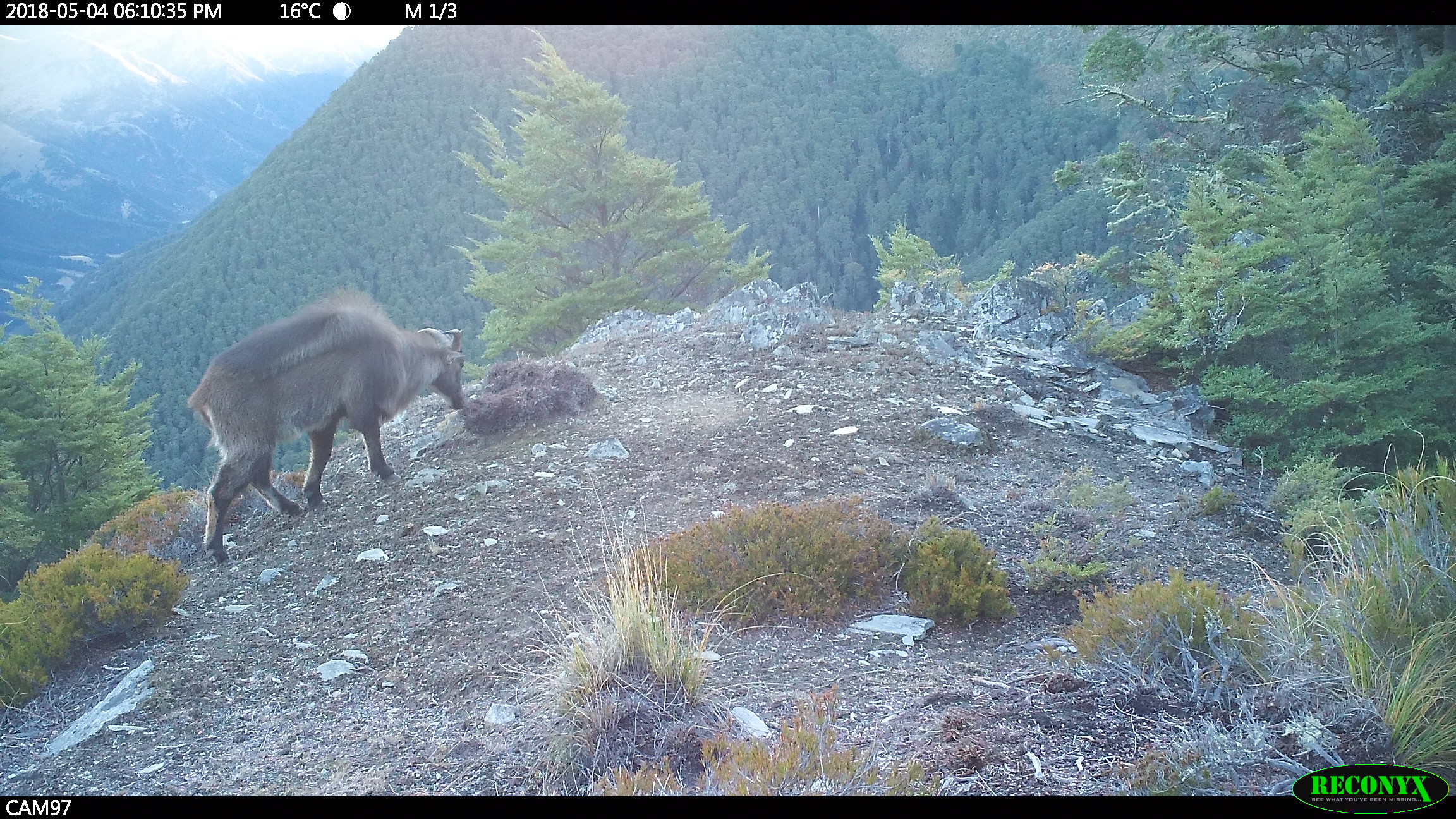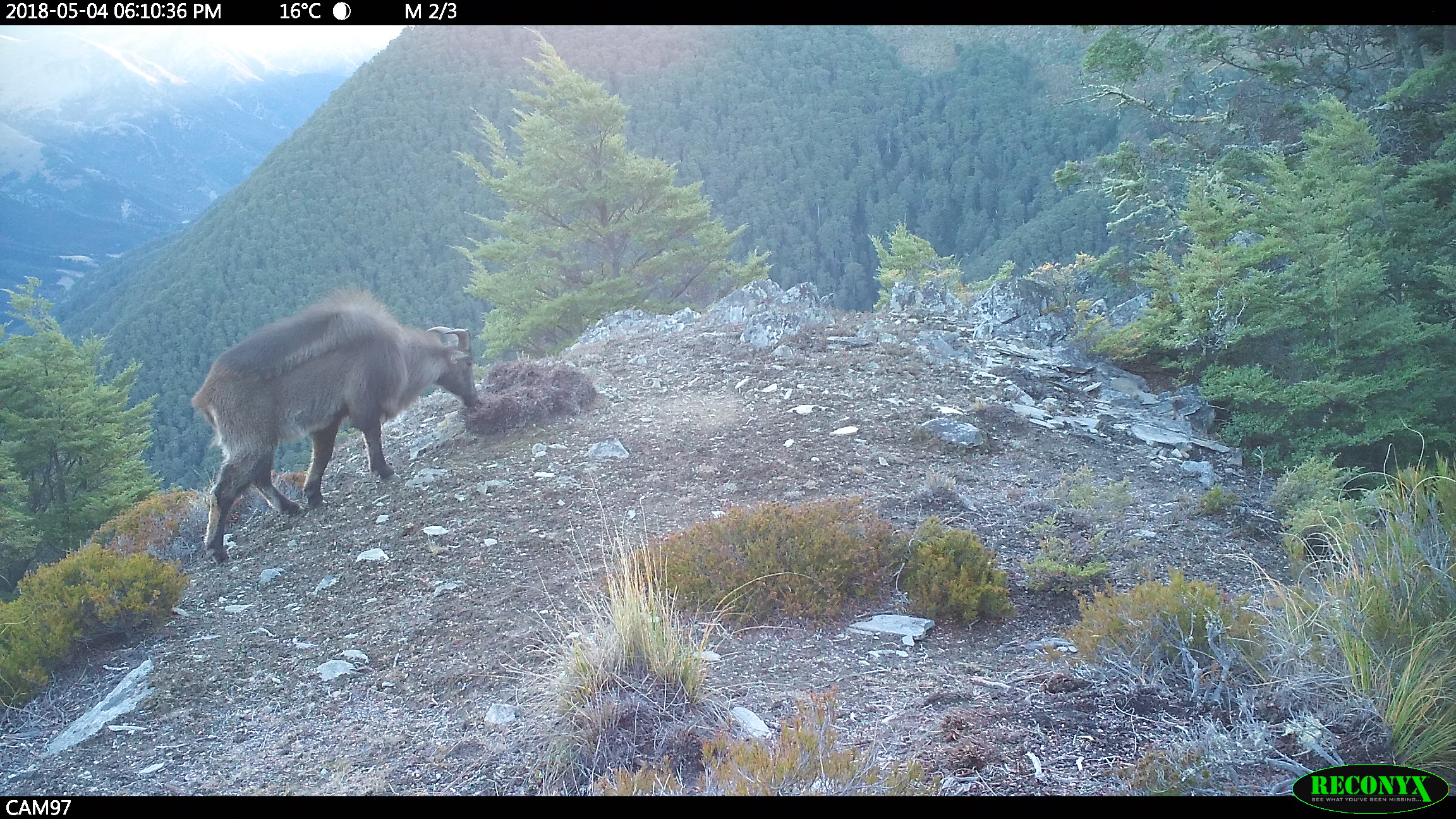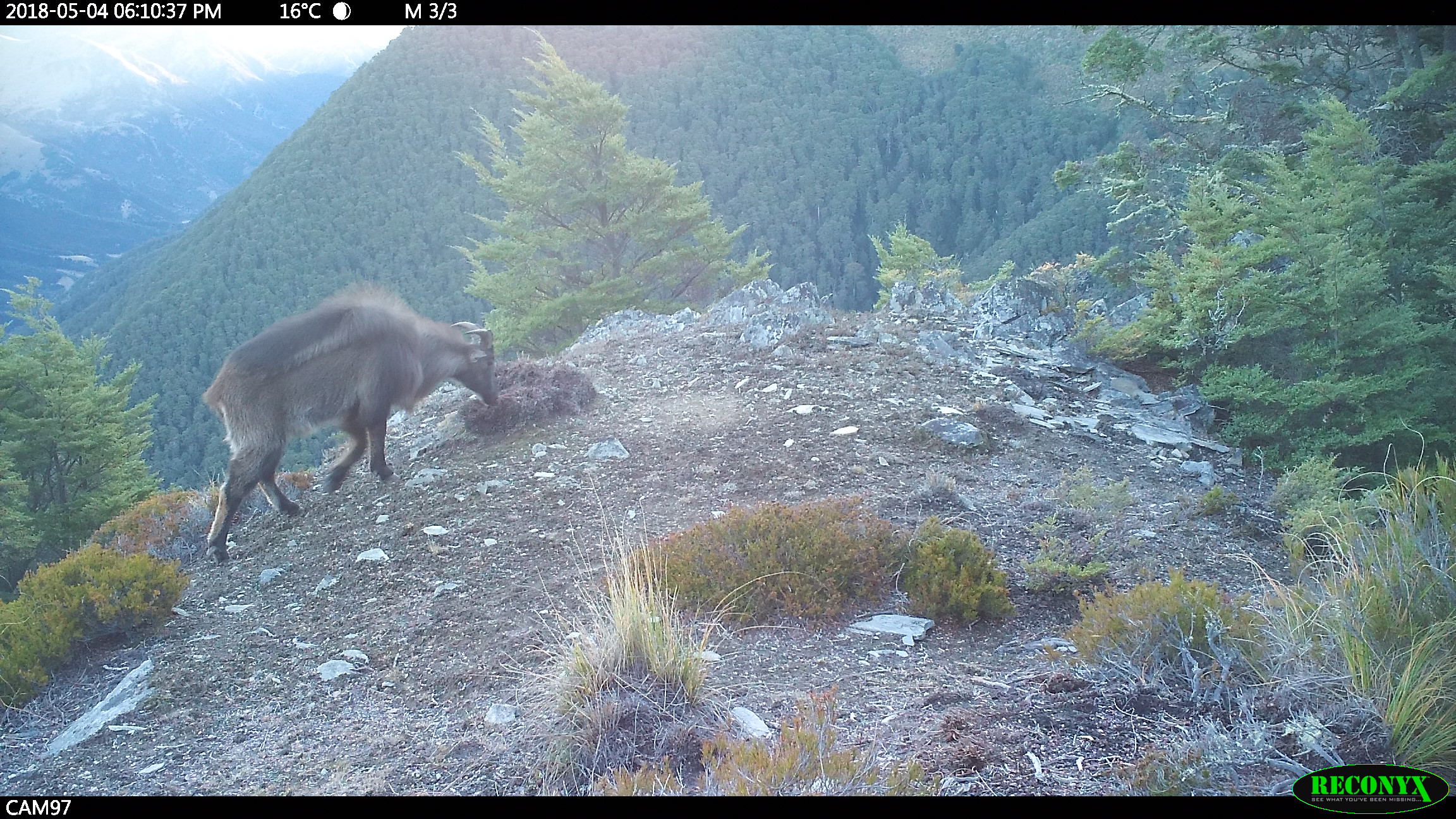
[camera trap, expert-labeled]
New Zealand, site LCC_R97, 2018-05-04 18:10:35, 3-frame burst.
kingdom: Animalia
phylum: Chordata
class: Mammalia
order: Artiodactyla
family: Bovidae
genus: Nilgiritragus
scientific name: Nilgiritragus hylocrius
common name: tahr